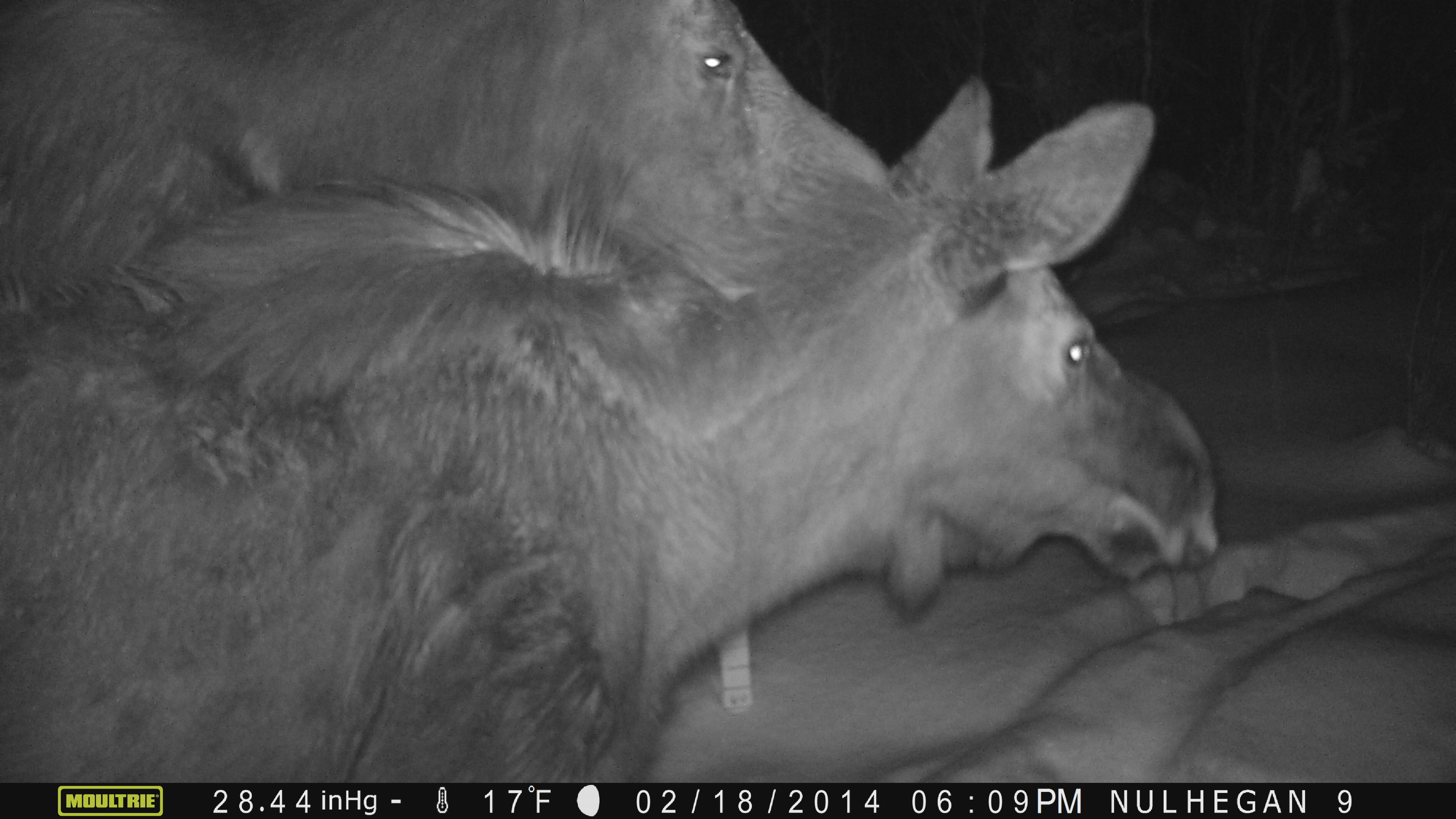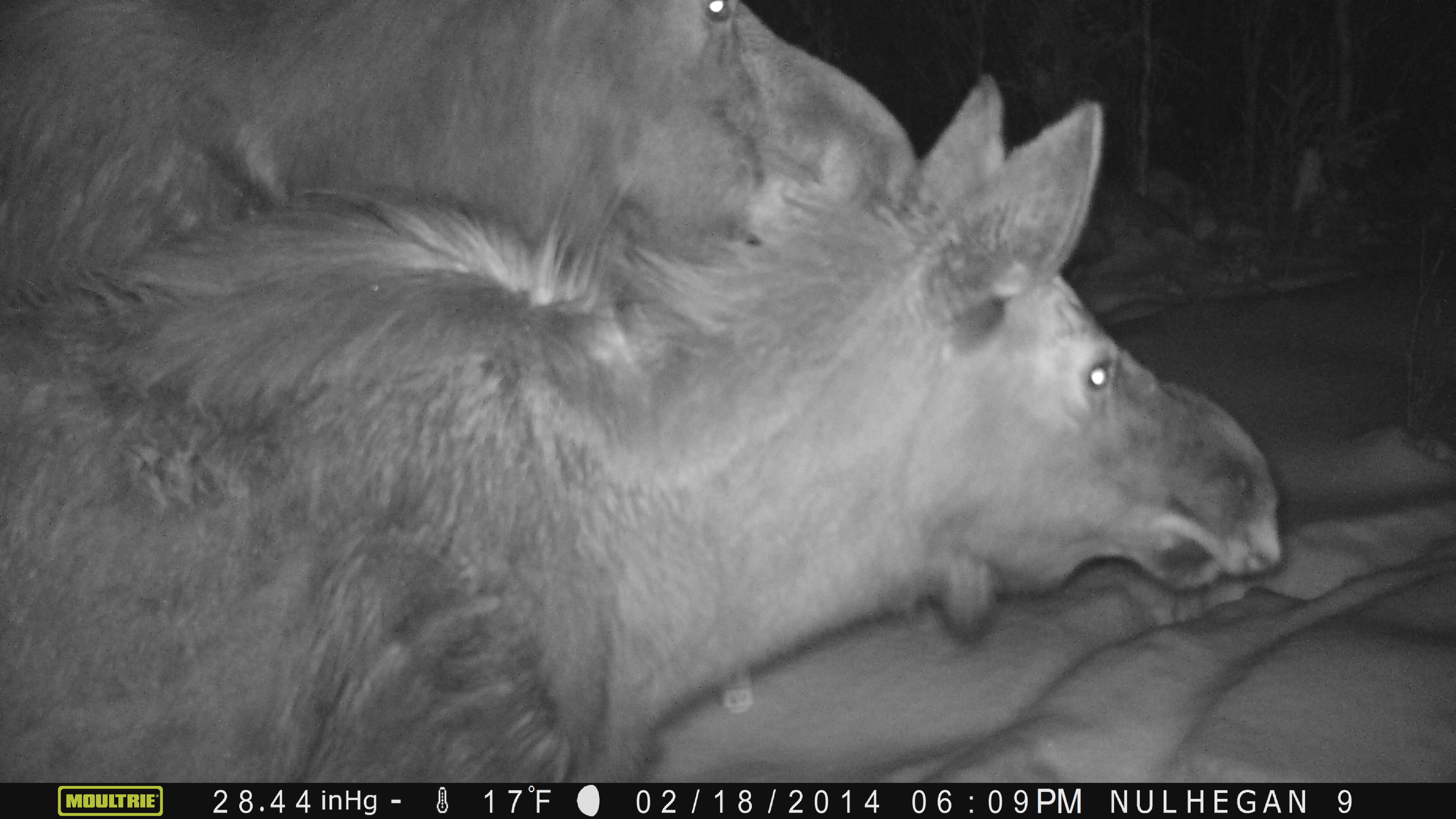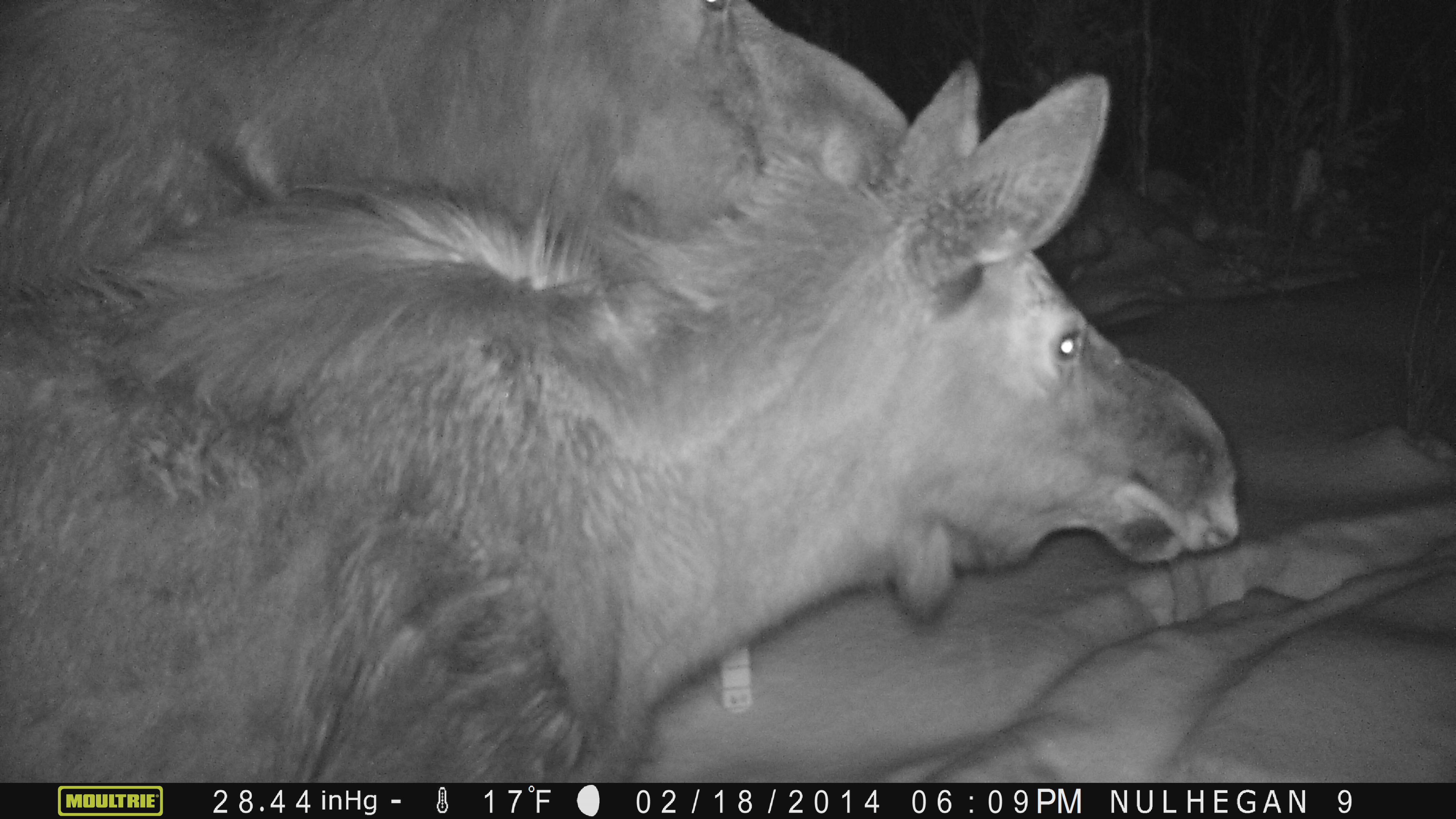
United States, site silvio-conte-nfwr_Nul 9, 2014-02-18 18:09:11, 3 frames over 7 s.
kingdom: Animalia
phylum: Chordata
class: Mammalia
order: Artiodactyla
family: Cervidae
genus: Alces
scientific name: Alces alces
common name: moose